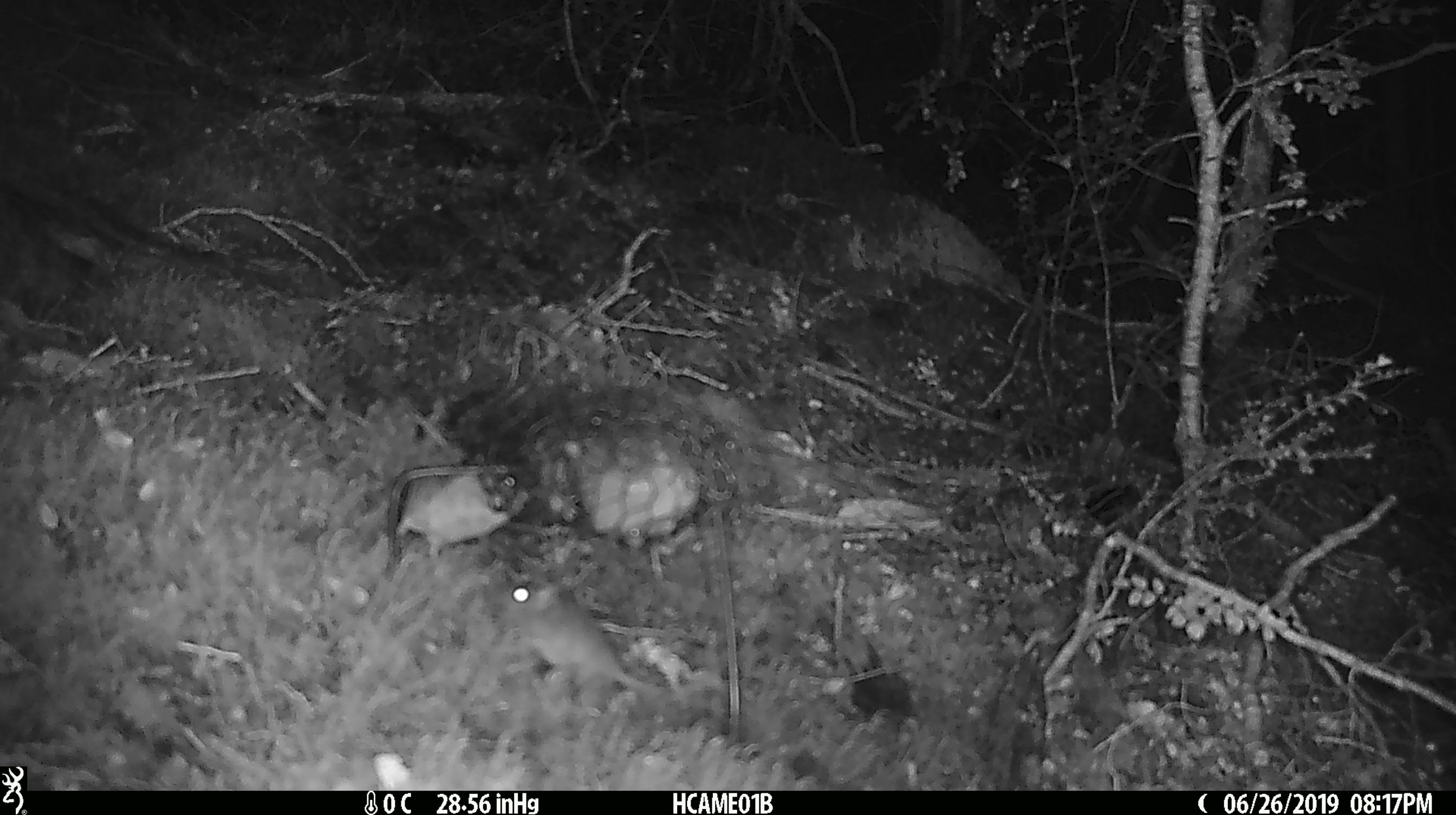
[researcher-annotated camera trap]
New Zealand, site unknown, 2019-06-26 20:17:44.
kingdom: Animalia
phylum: Chordata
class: Mammalia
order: Rodentia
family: Muridae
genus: Mus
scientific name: Mus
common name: mouse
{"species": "mouse (Mus)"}